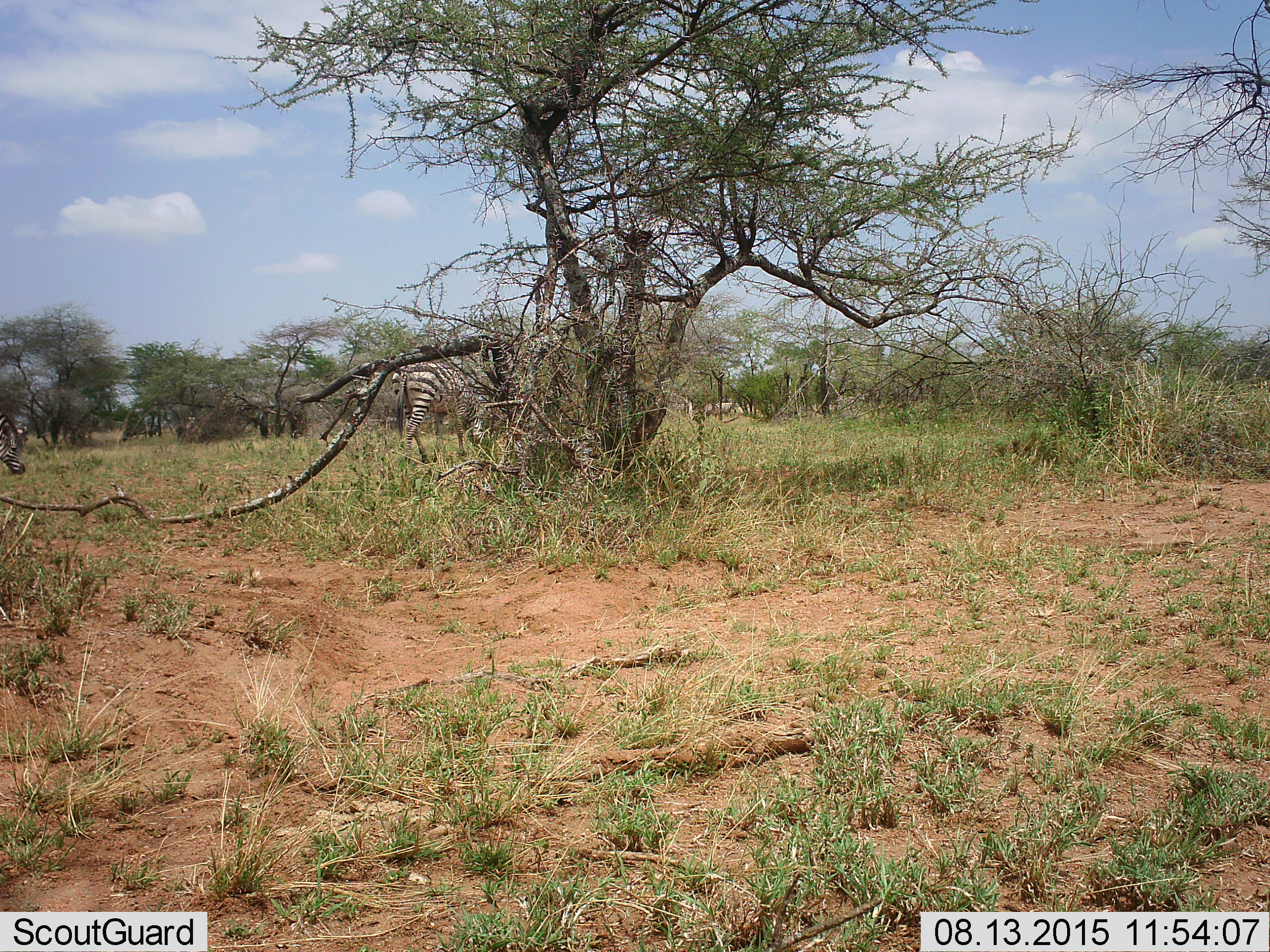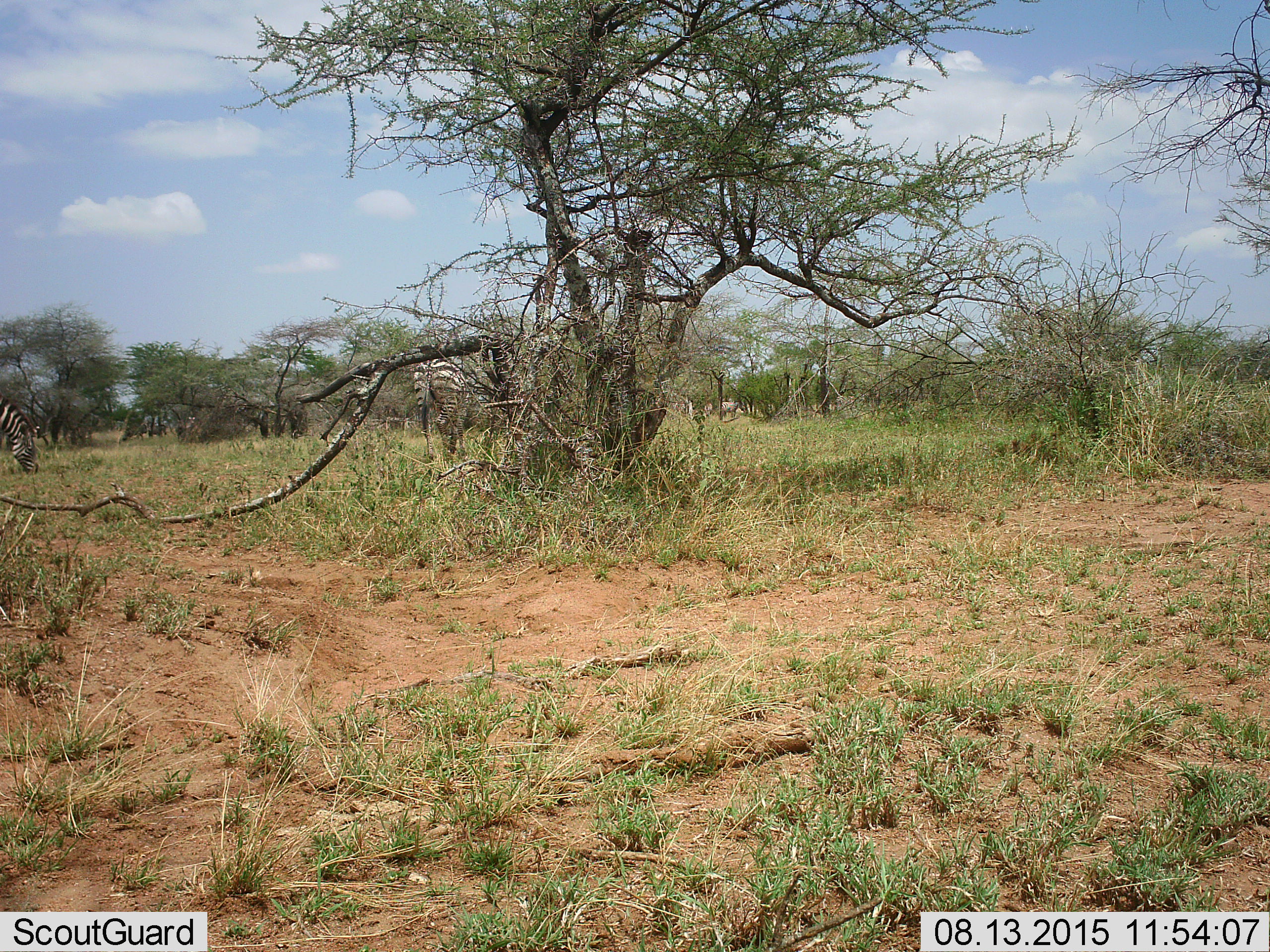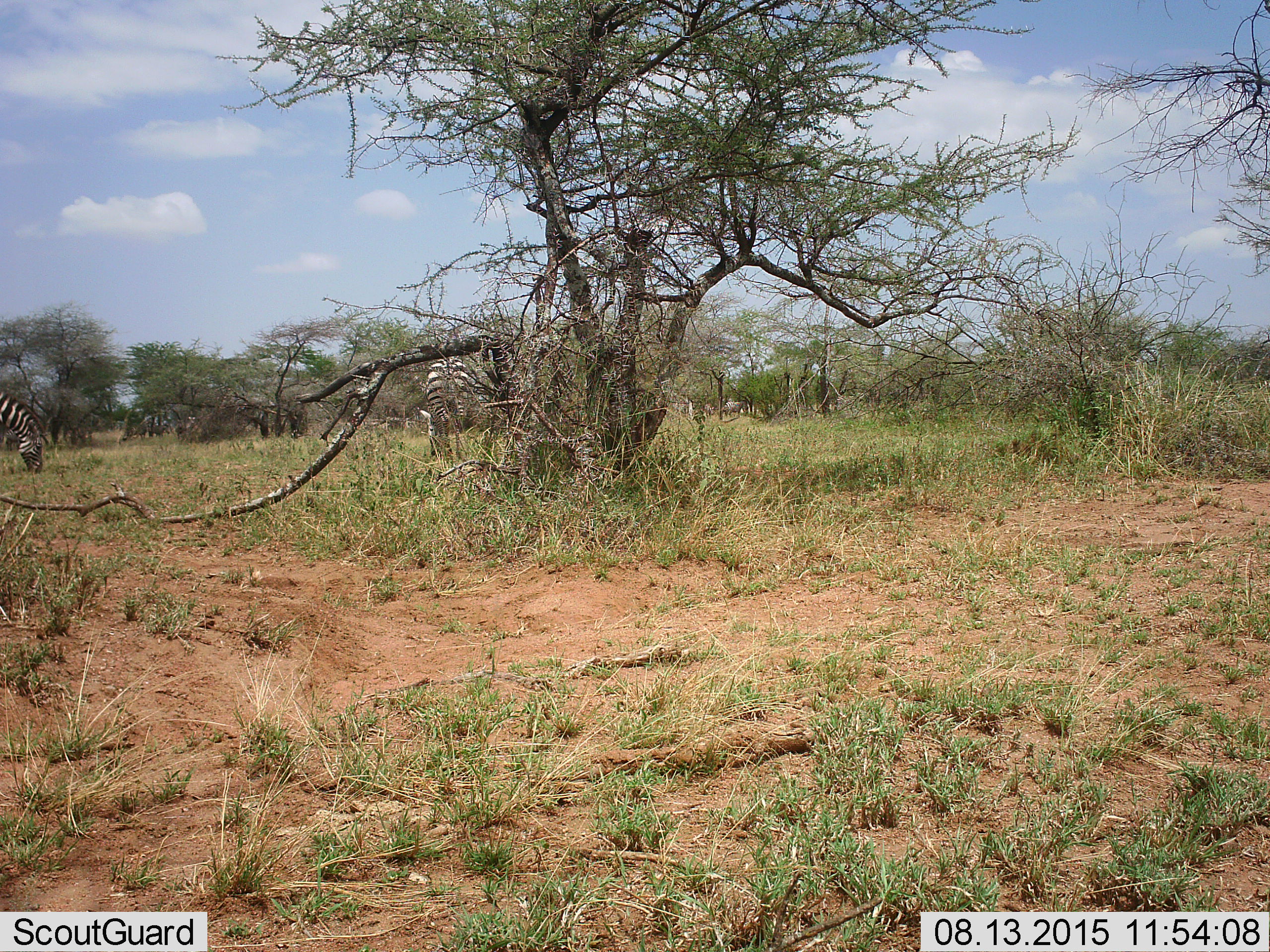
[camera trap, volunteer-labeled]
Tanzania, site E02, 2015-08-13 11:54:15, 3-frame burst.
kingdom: Animalia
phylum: Chordata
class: Mammalia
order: Perissodactyla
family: Equidae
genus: Equus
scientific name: Equus quagga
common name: plains zebra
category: zebra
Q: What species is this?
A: Zebra (plains zebra) (Equus quagga).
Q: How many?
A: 3.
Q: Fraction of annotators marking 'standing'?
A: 35%.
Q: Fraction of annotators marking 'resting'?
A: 0%.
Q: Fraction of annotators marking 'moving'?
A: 50%.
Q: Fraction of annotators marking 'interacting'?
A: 0%.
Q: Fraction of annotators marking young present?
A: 0%.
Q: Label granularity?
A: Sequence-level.